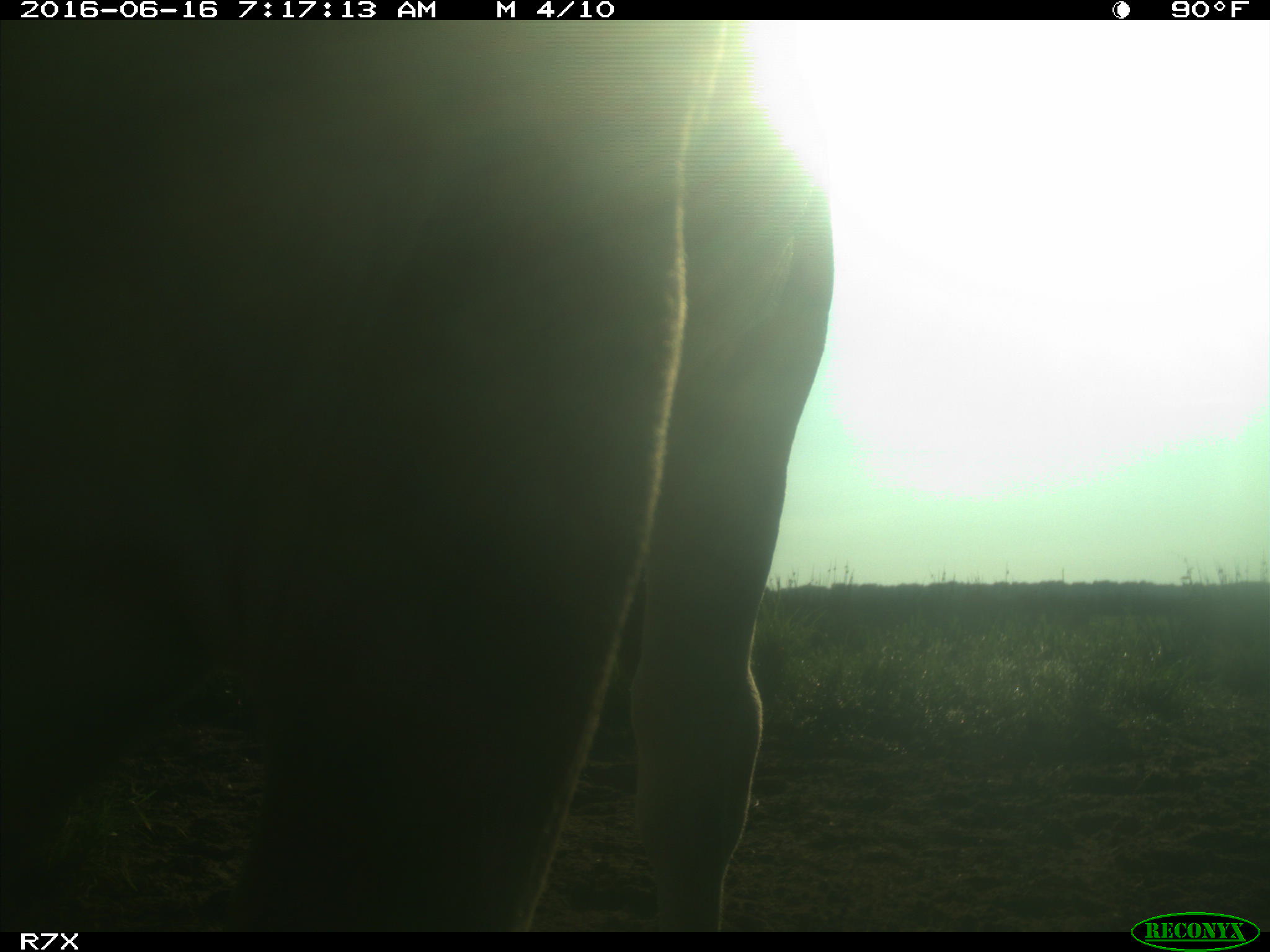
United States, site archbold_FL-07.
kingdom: Animalia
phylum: Chordata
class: Mammalia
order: Artiodactyla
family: Bovidae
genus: Bos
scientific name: Bos taurus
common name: domestic cow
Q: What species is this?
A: Bos taurus (domestic cow).